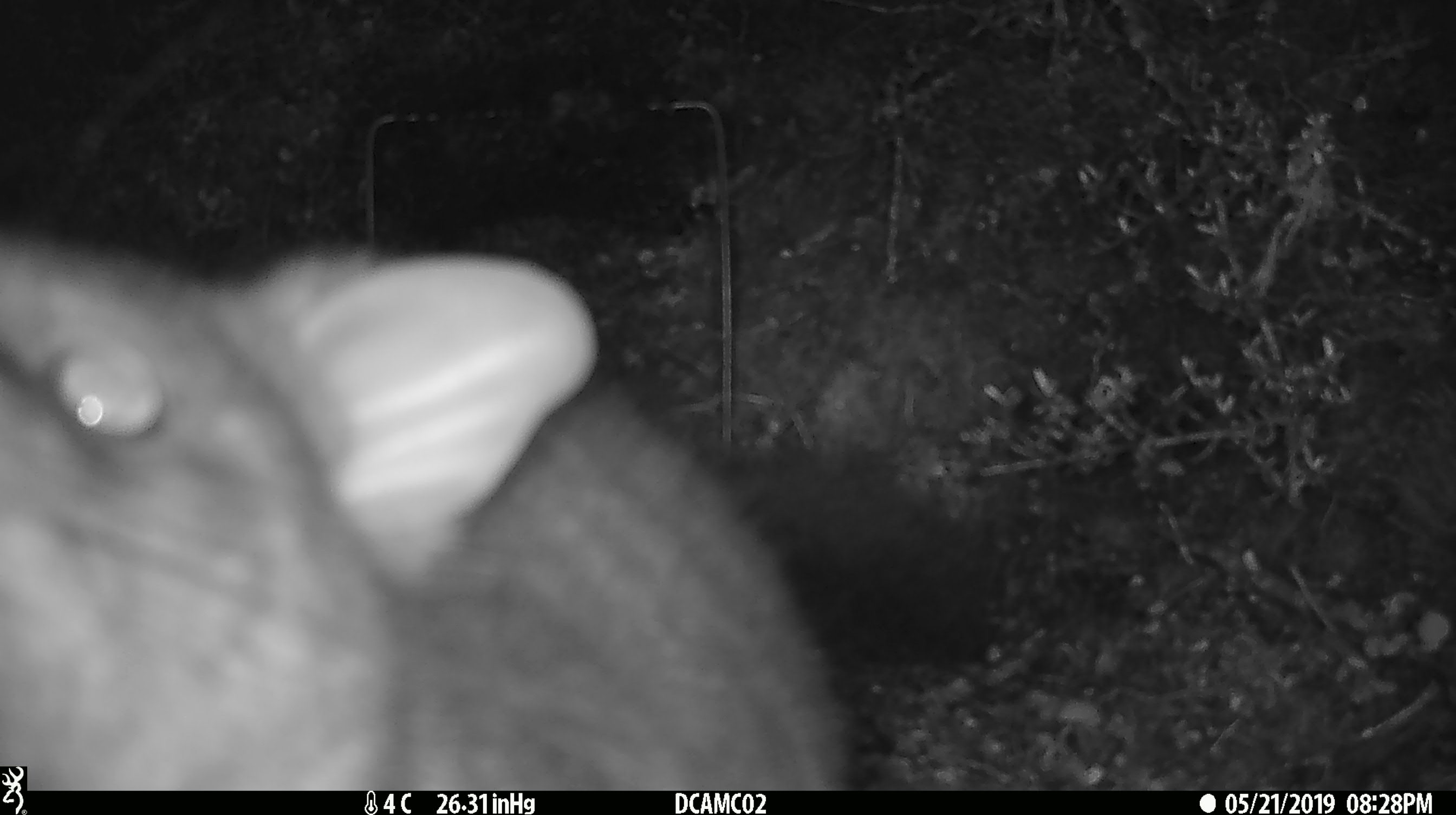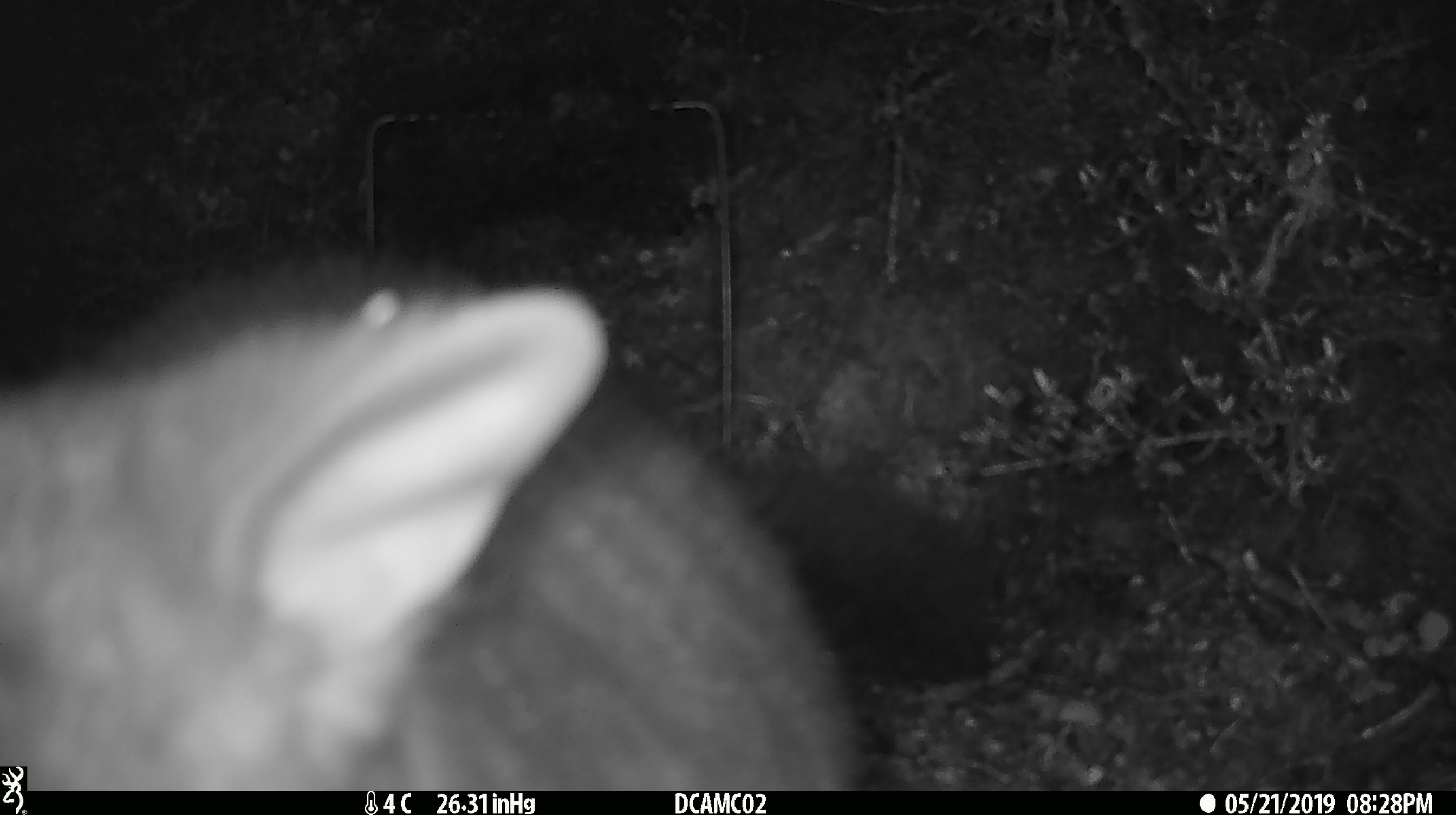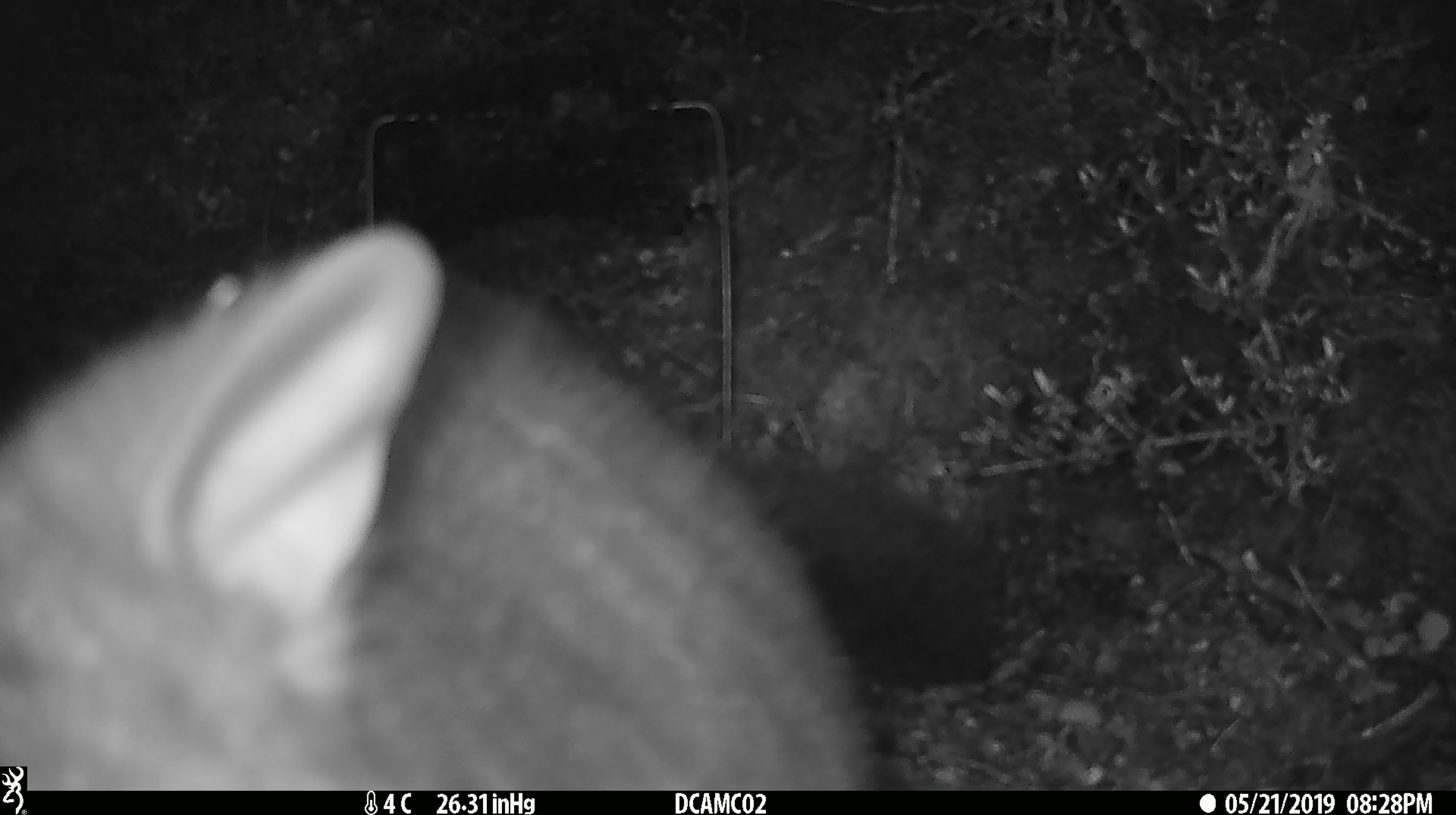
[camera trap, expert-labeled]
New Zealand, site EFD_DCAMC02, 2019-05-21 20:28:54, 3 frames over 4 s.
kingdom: Animalia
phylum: Chordata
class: Mammalia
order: Diprotodontia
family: Phalangeridae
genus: Trichosurus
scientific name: Trichosurus vulpecula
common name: common brushtail possum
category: possum